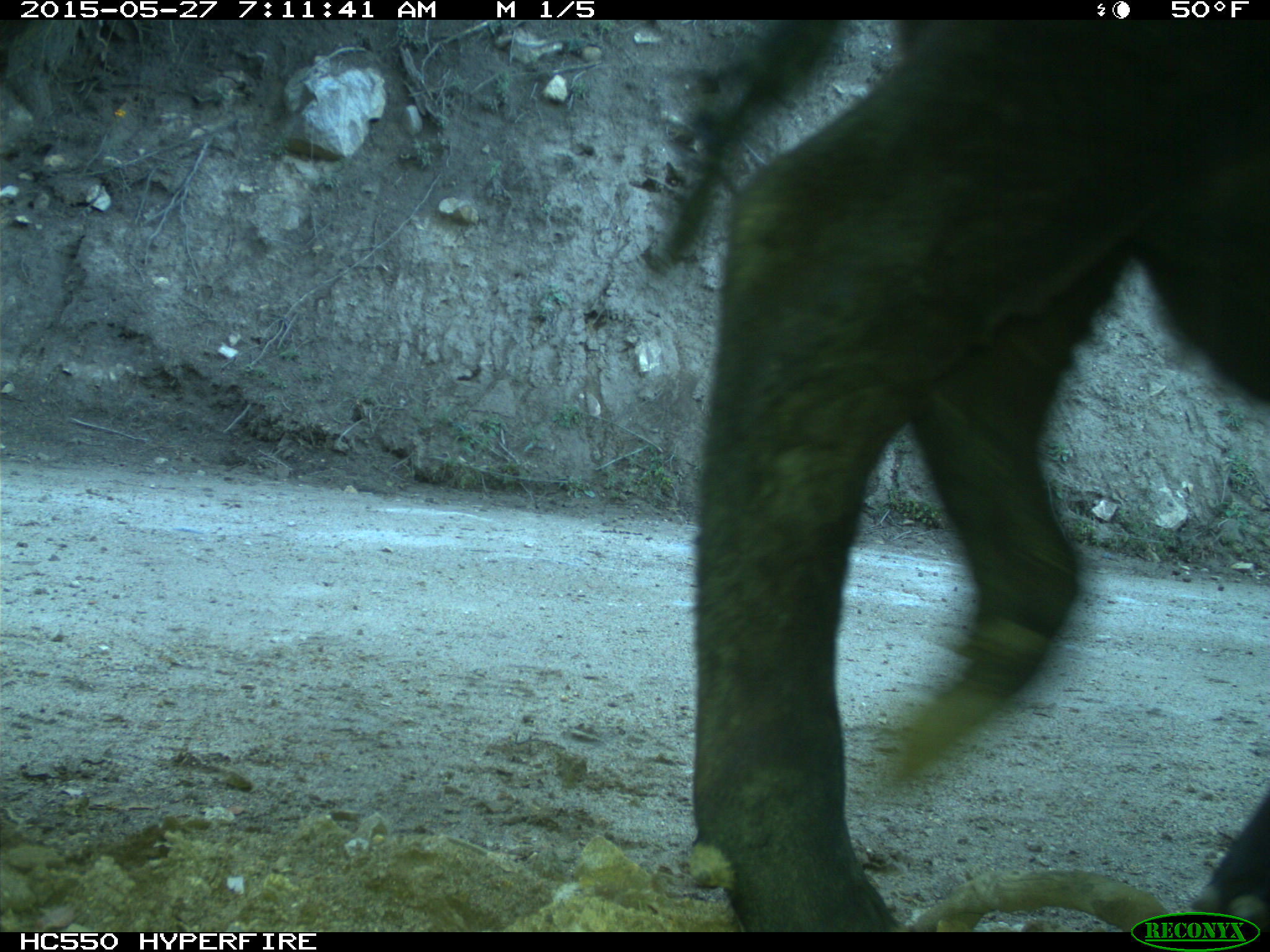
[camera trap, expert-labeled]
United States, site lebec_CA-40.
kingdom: Animalia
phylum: Chordata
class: Mammalia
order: Artiodactyla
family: Bovidae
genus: Bos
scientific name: Bos taurus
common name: domestic cow